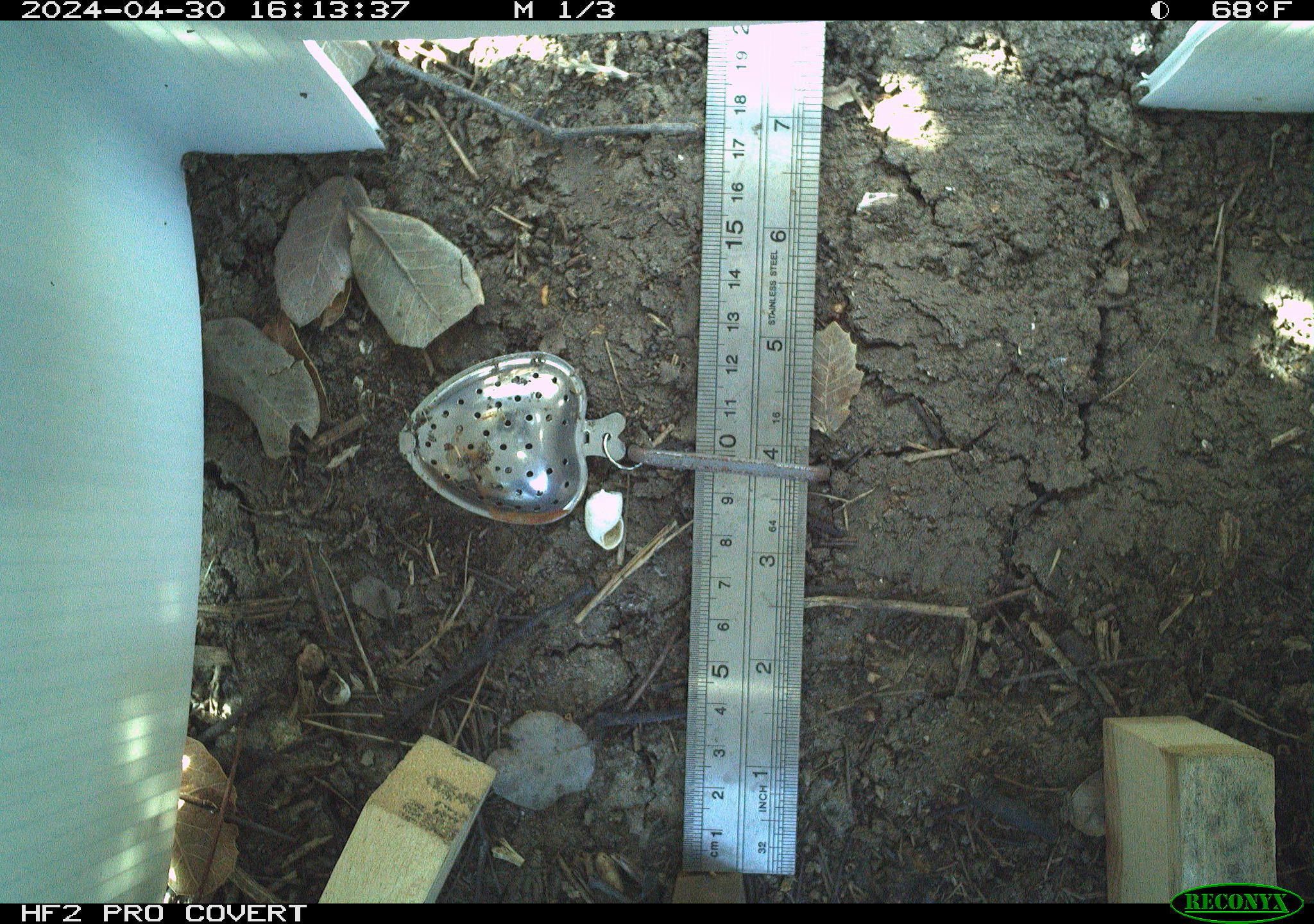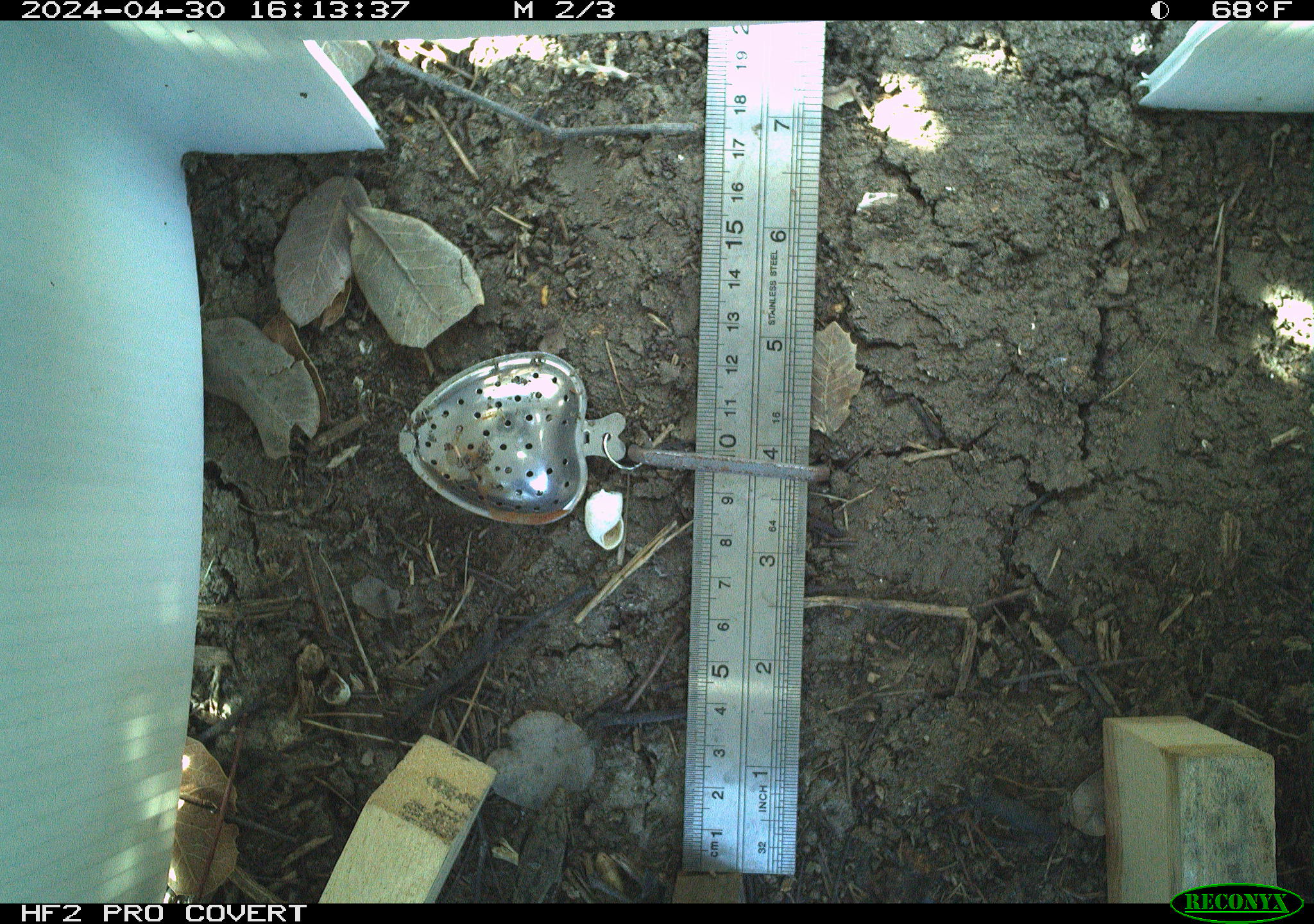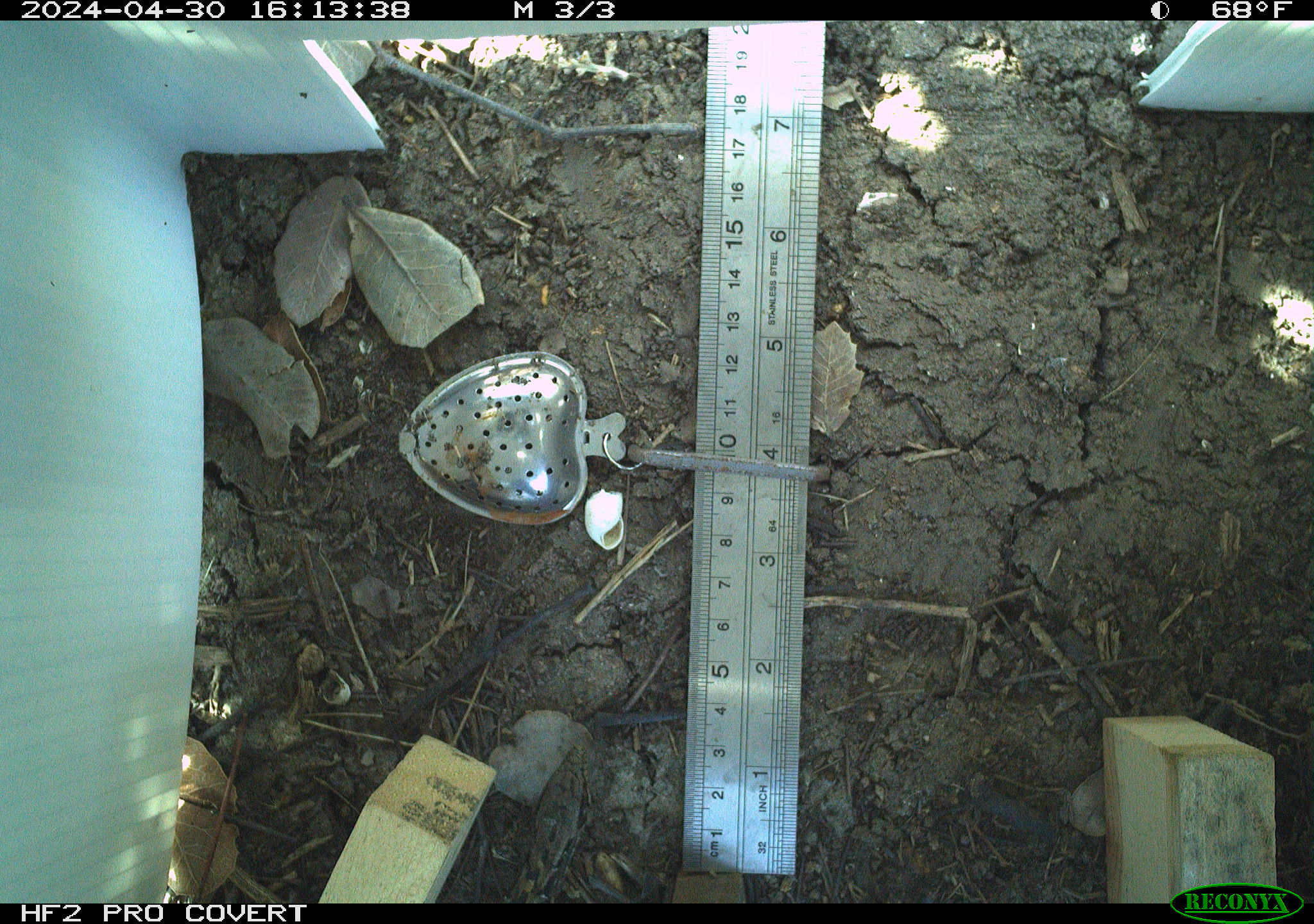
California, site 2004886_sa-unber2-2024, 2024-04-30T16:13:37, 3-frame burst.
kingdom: Animalia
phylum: Chordata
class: Reptilia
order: Squamata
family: Anguidae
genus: Elgaria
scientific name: Elgaria multicarinata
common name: southern alligator lizard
Southern alligator lizard (Elgaria multicarinata).